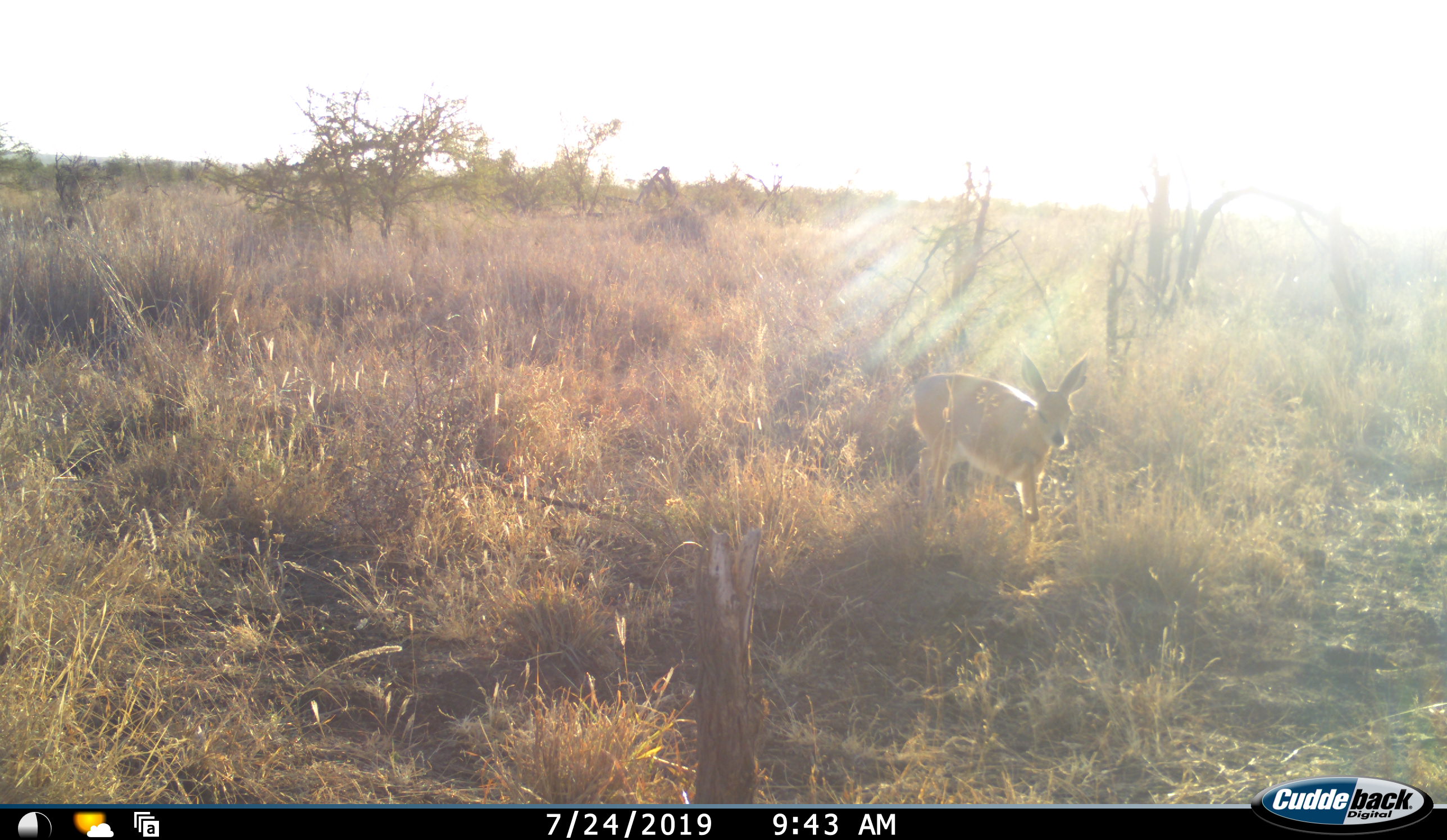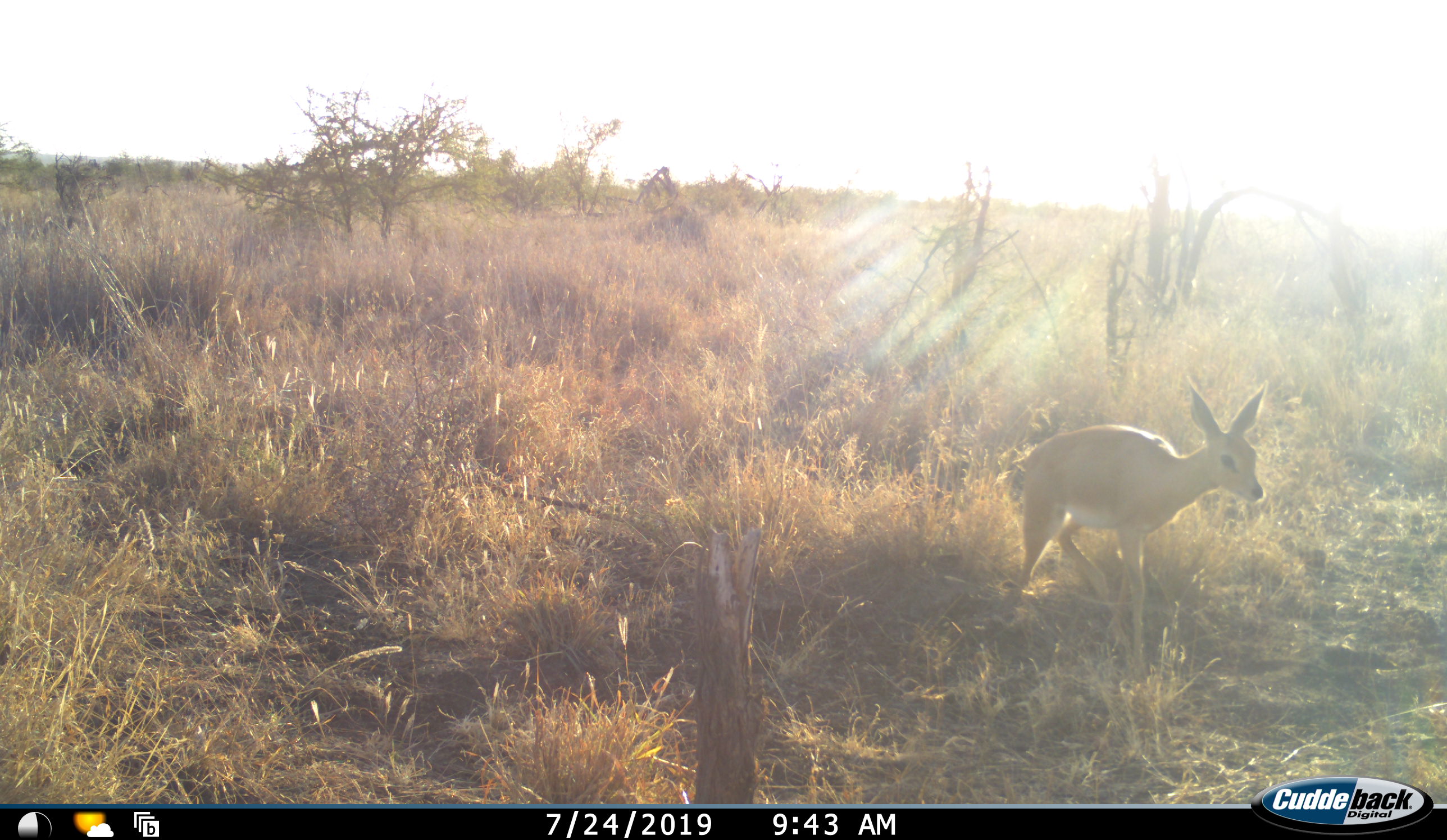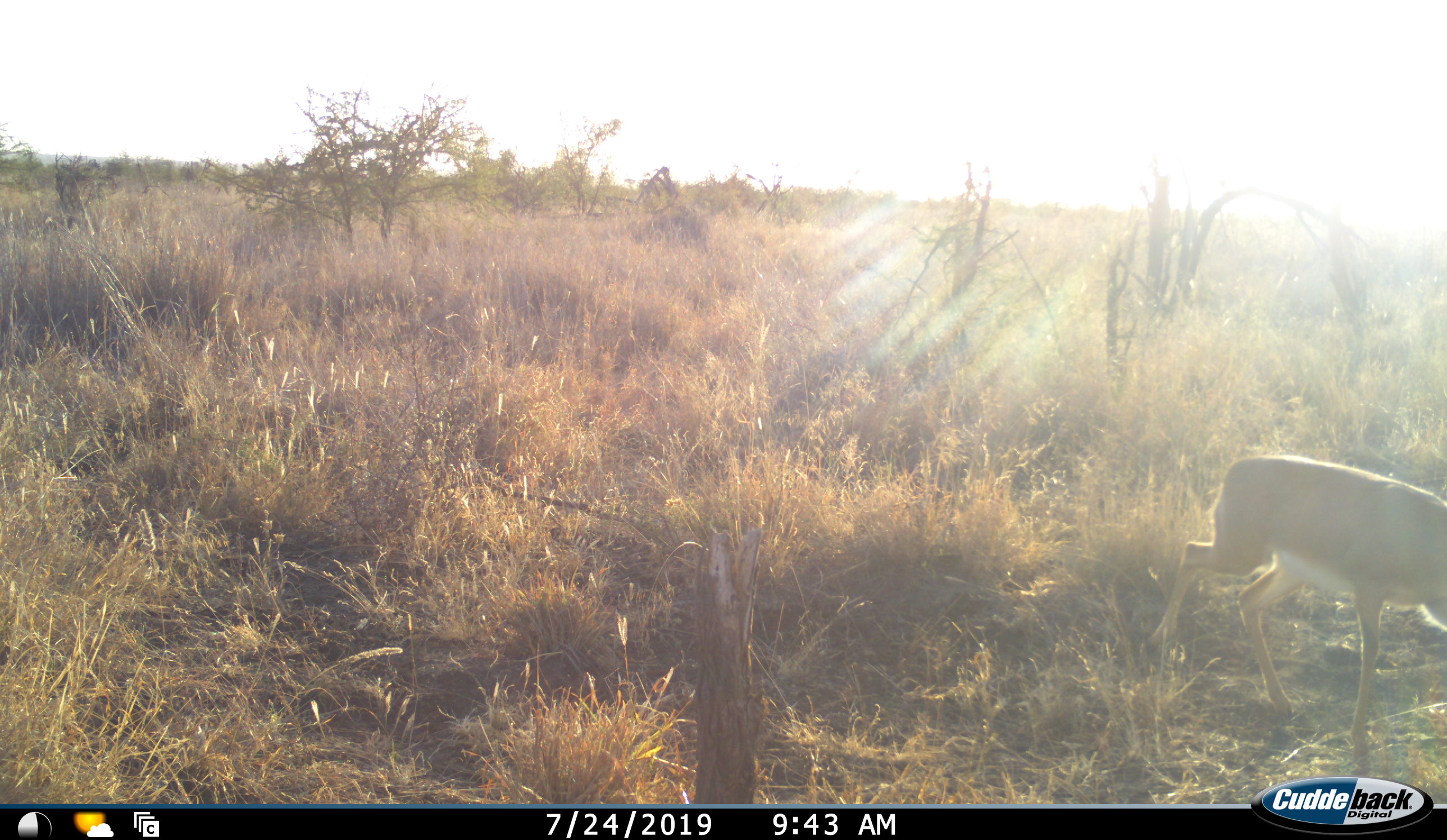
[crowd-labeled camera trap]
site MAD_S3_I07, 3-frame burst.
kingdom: Animalia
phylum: Chordata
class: Mammalia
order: Artiodactyla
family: Bovidae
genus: Redunca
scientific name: Redunca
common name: reedbuck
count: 1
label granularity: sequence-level